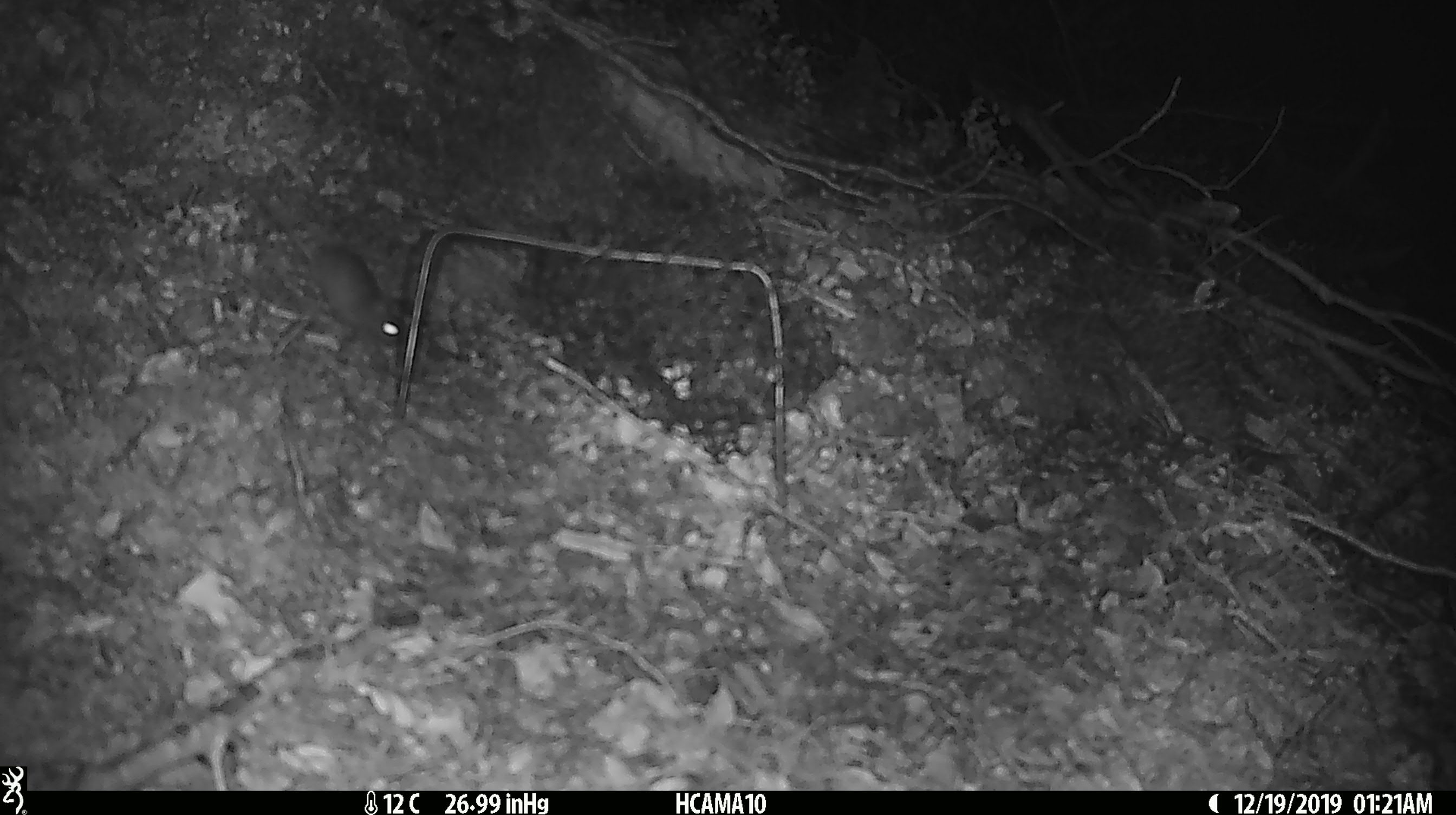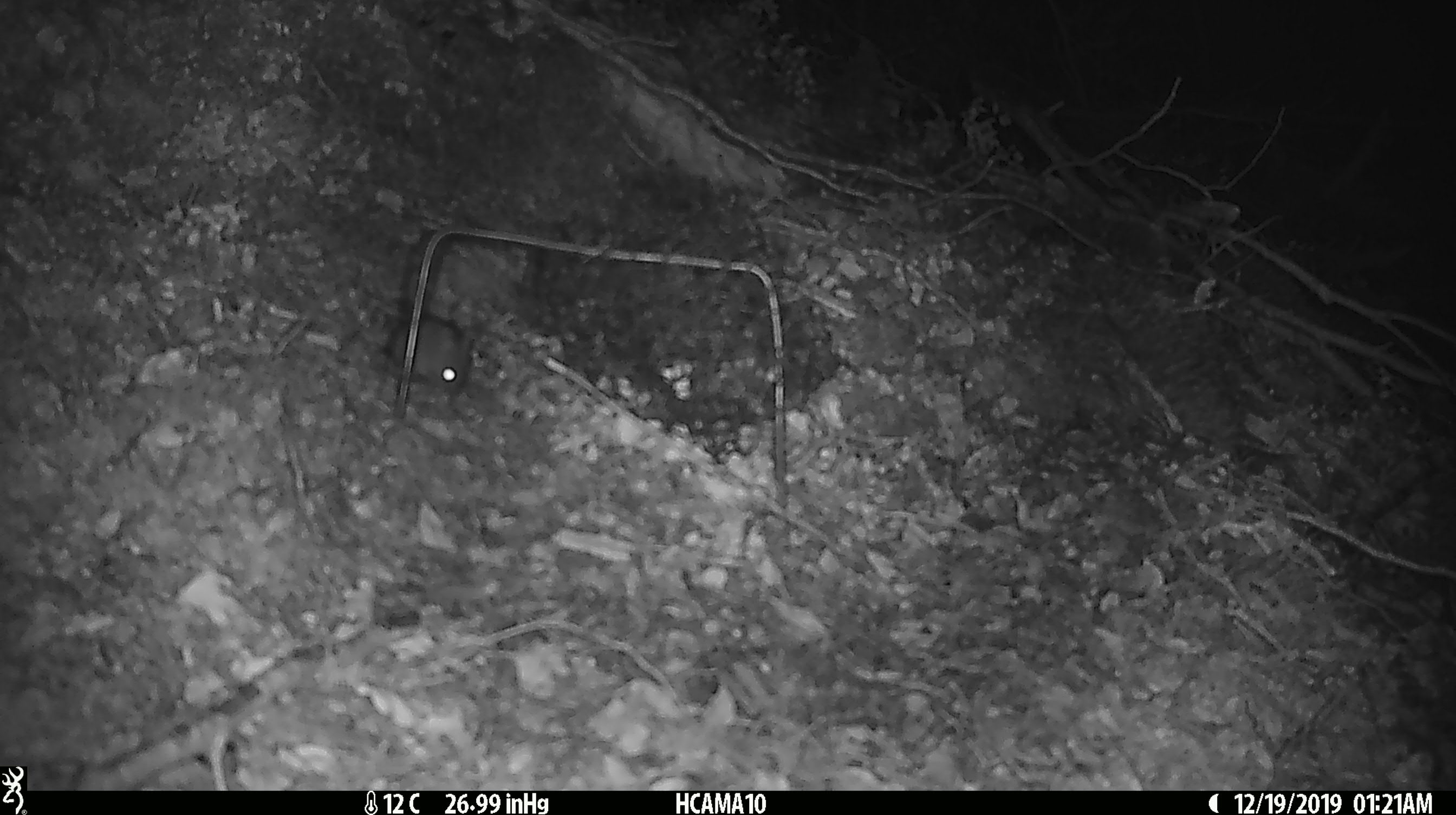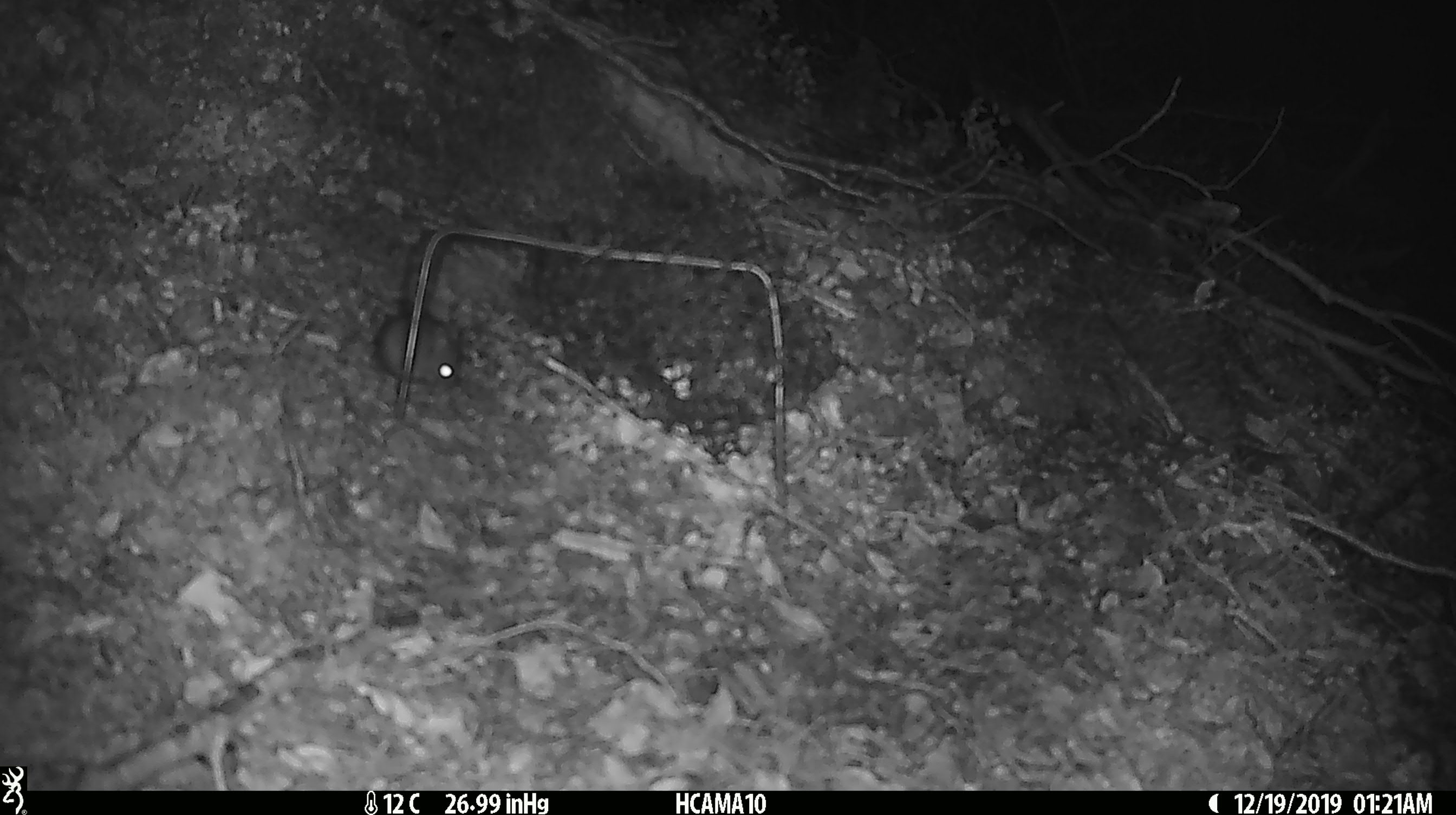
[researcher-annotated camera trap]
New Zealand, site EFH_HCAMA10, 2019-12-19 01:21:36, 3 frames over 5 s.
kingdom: Animalia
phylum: Chordata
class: Mammalia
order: Rodentia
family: Muridae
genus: Mus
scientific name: Mus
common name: mouse